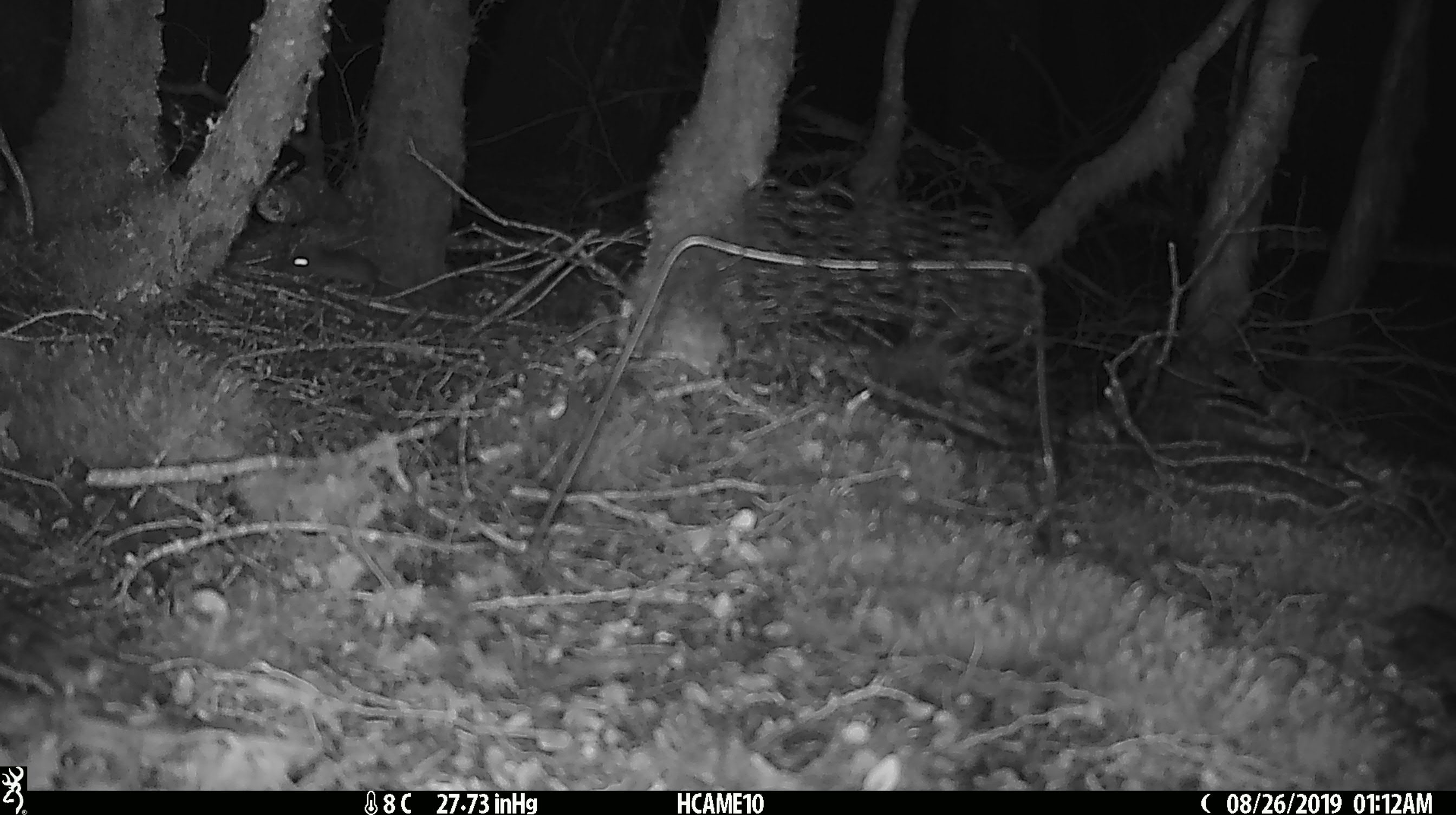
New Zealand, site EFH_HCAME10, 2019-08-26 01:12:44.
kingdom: Animalia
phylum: Chordata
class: Mammalia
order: Rodentia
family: Muridae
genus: Mus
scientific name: Mus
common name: mouse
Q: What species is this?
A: Mouse (Mus).